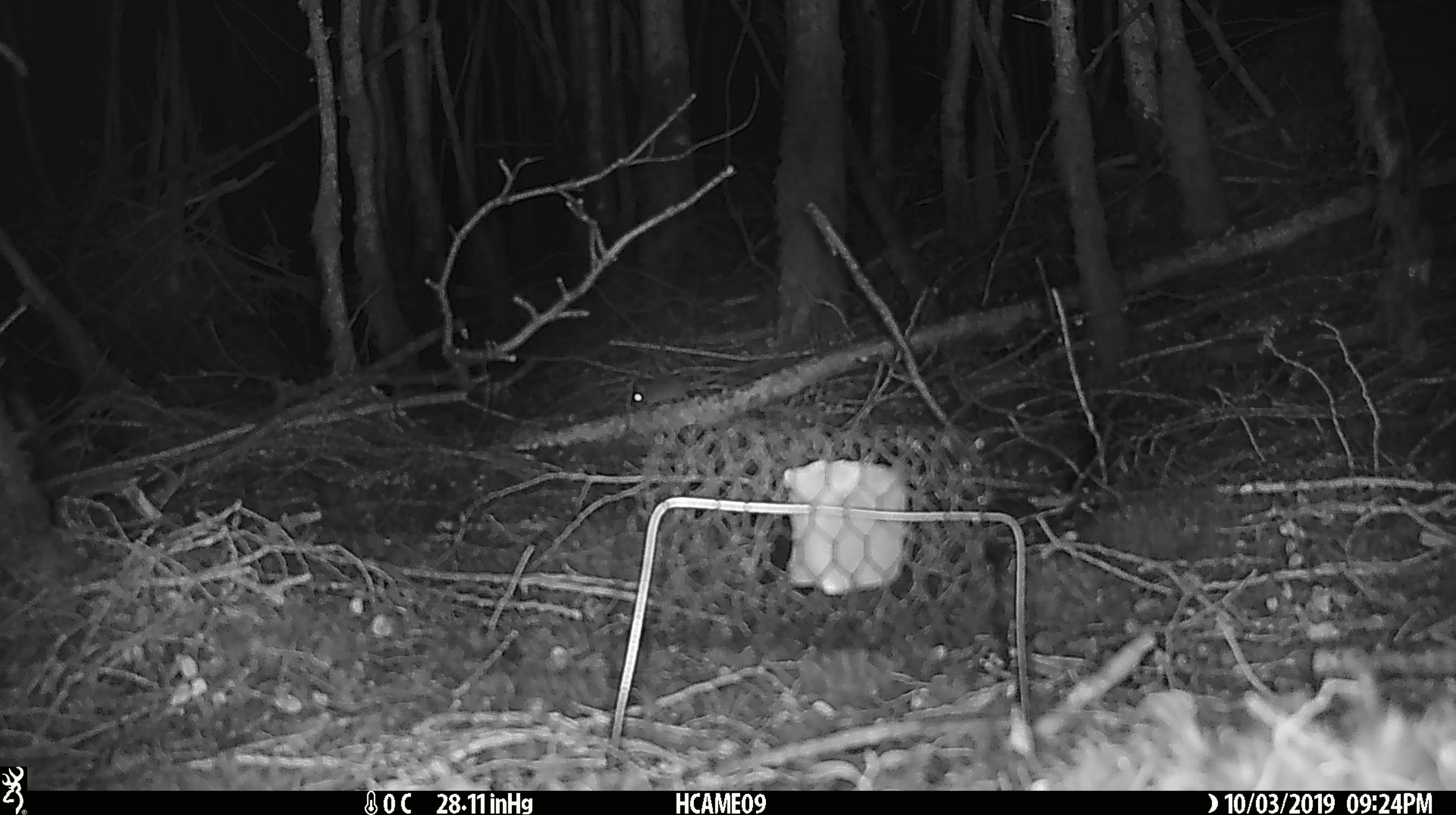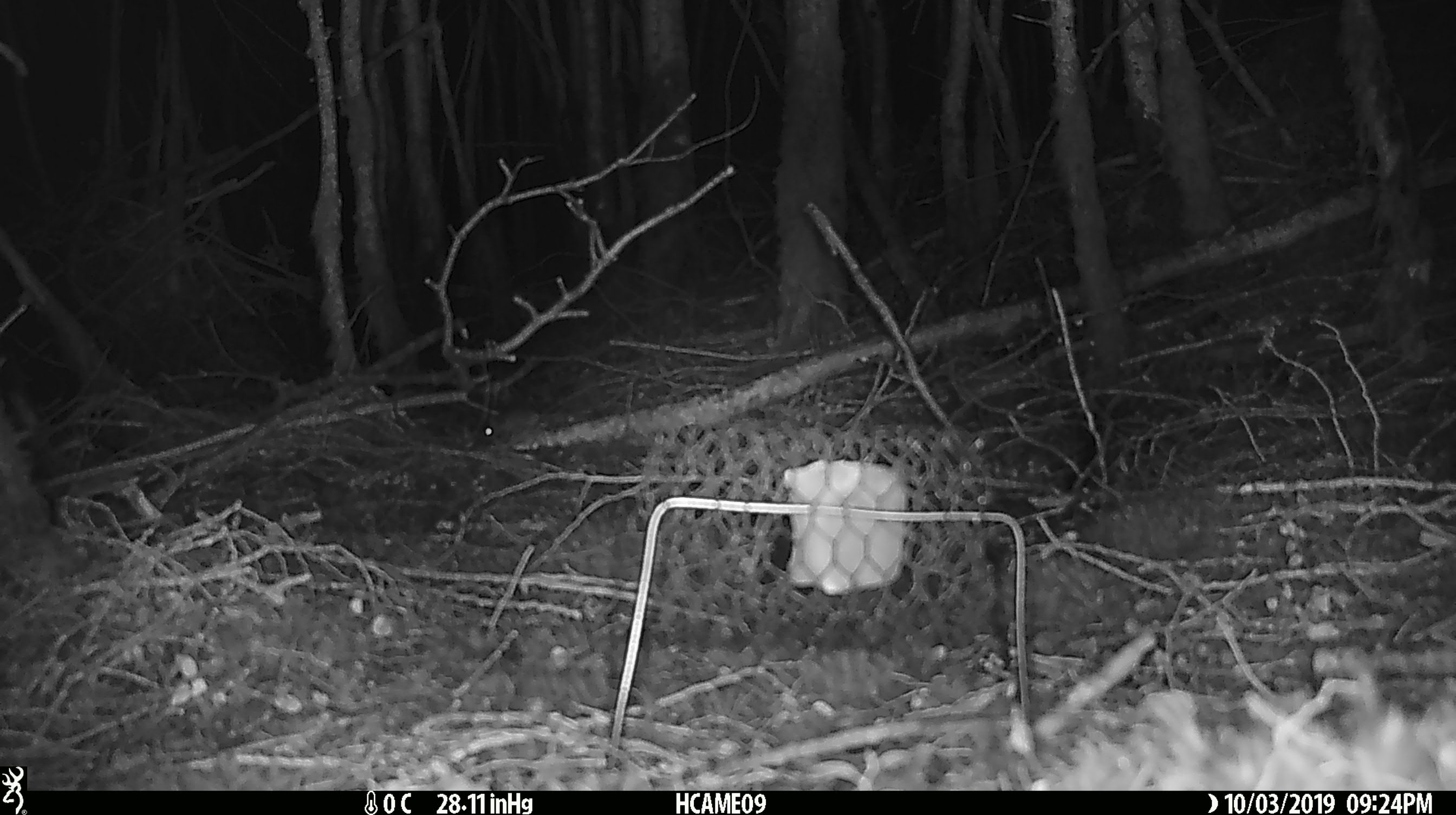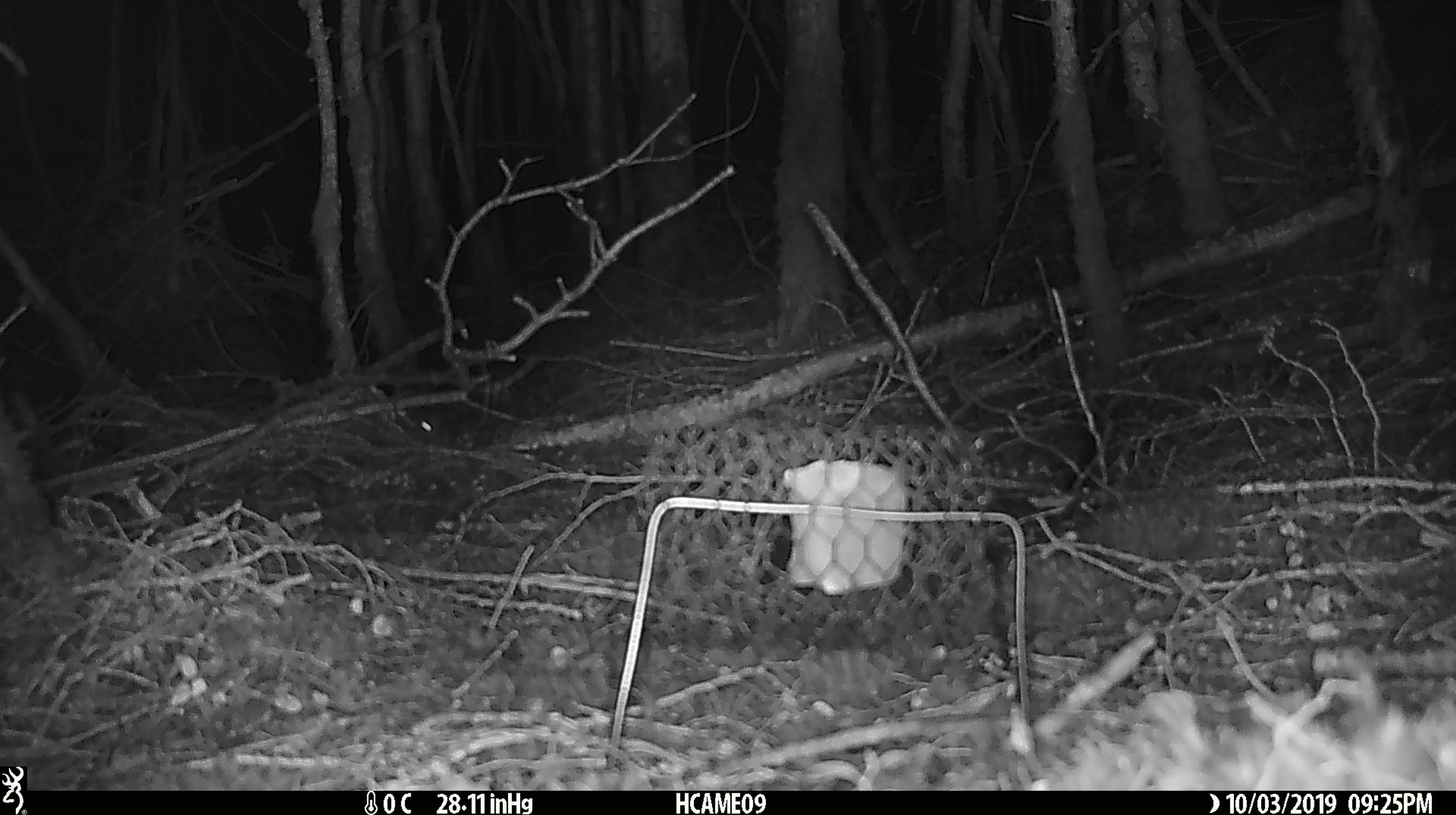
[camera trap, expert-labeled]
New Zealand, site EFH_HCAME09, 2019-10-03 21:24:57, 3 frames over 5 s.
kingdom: Animalia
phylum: Chordata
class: Mammalia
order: Rodentia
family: Muridae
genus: Mus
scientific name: Mus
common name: mouse